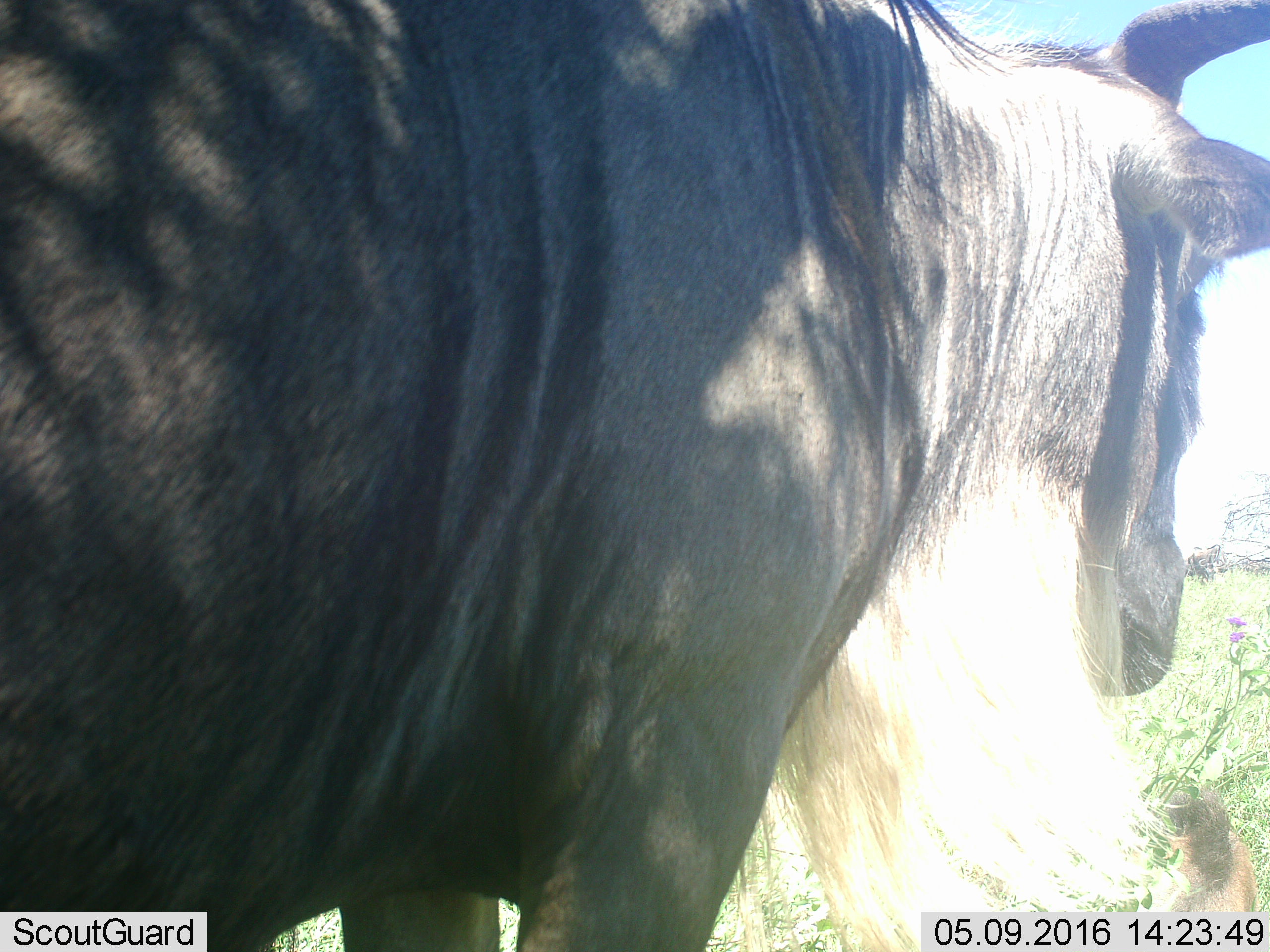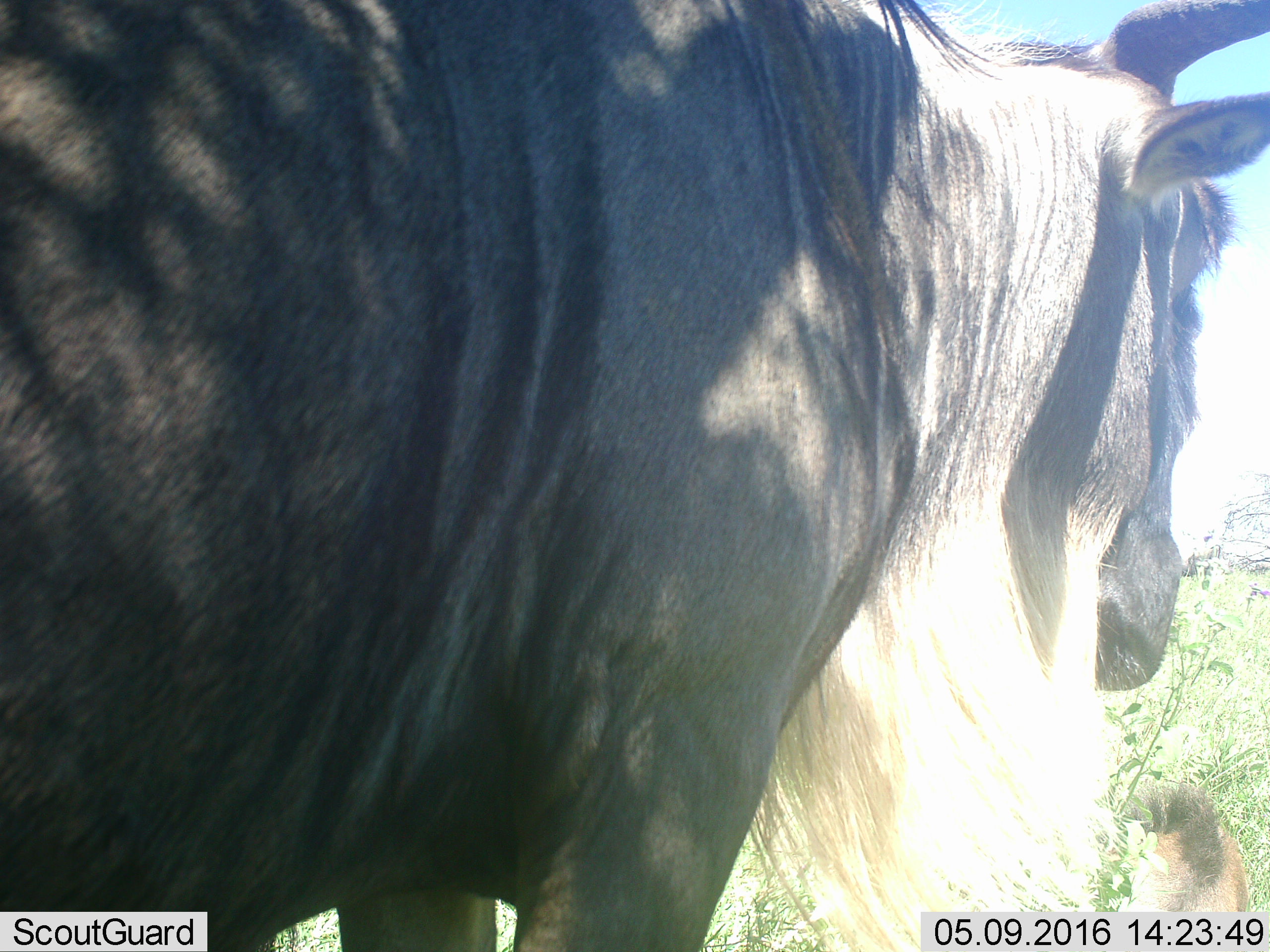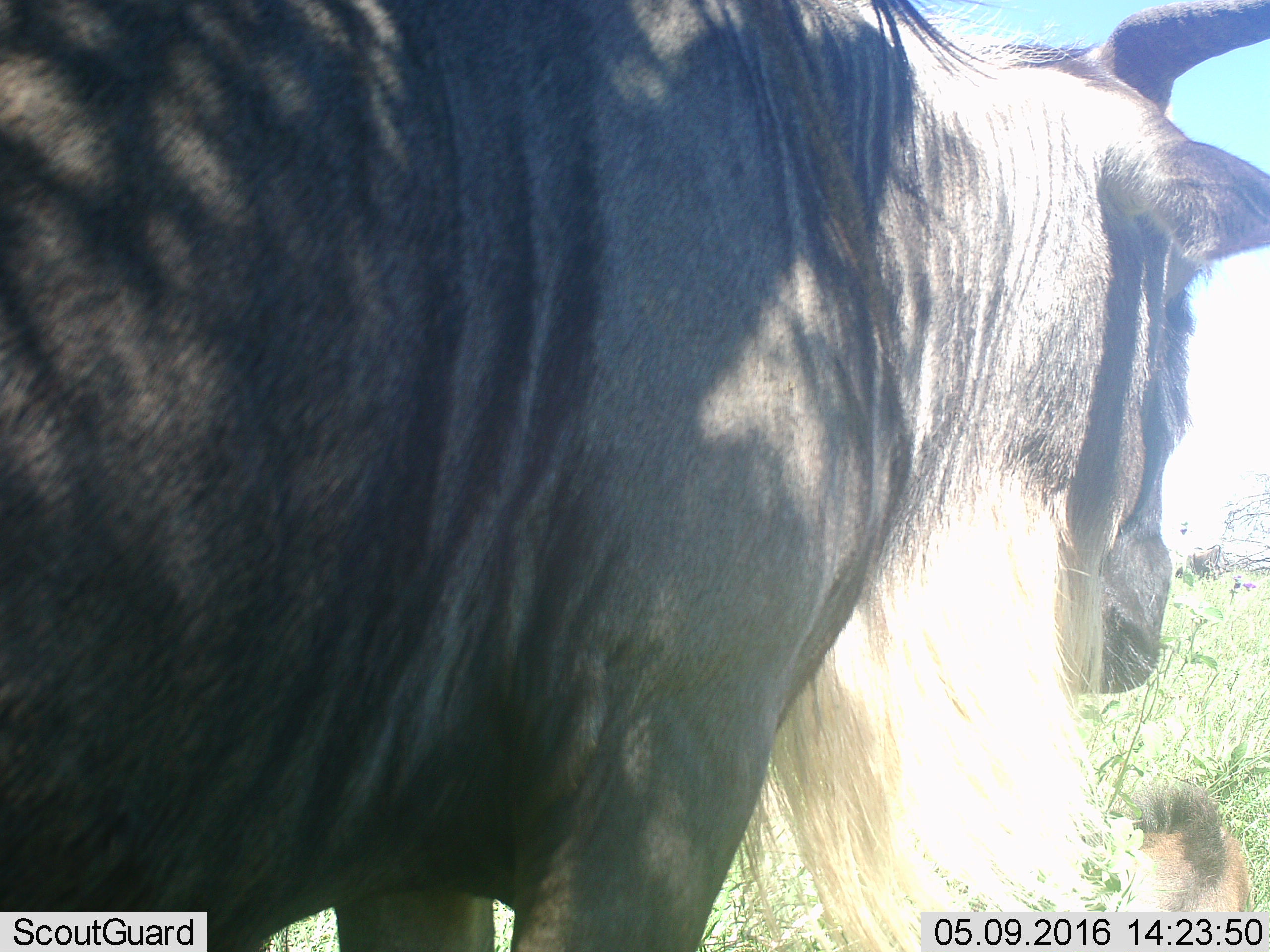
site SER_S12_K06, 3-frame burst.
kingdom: Animalia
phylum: Chordata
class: Mammalia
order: Artiodactyla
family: Bovidae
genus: Connochaetes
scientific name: Connochaetes taurinus taurinus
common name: blue wildebeest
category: wildebeestblue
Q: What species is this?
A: Wildebeestblue (blue wildebeest) (Connochaetes taurinus taurinus).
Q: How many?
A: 2.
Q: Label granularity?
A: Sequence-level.